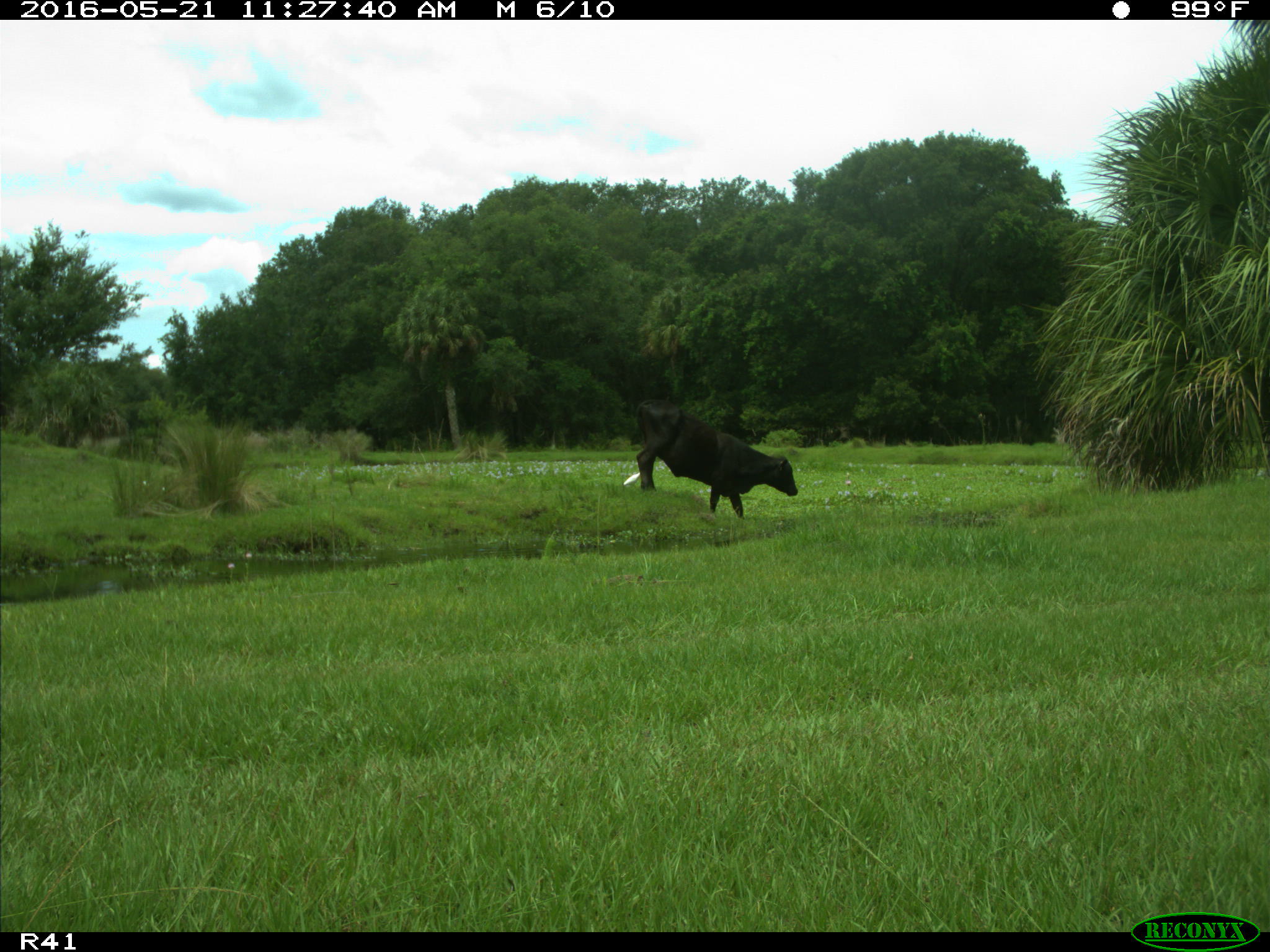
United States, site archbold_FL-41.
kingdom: Animalia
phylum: Chordata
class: Mammalia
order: Artiodactyla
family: Bovidae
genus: Bos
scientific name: Bos taurus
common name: domestic cow